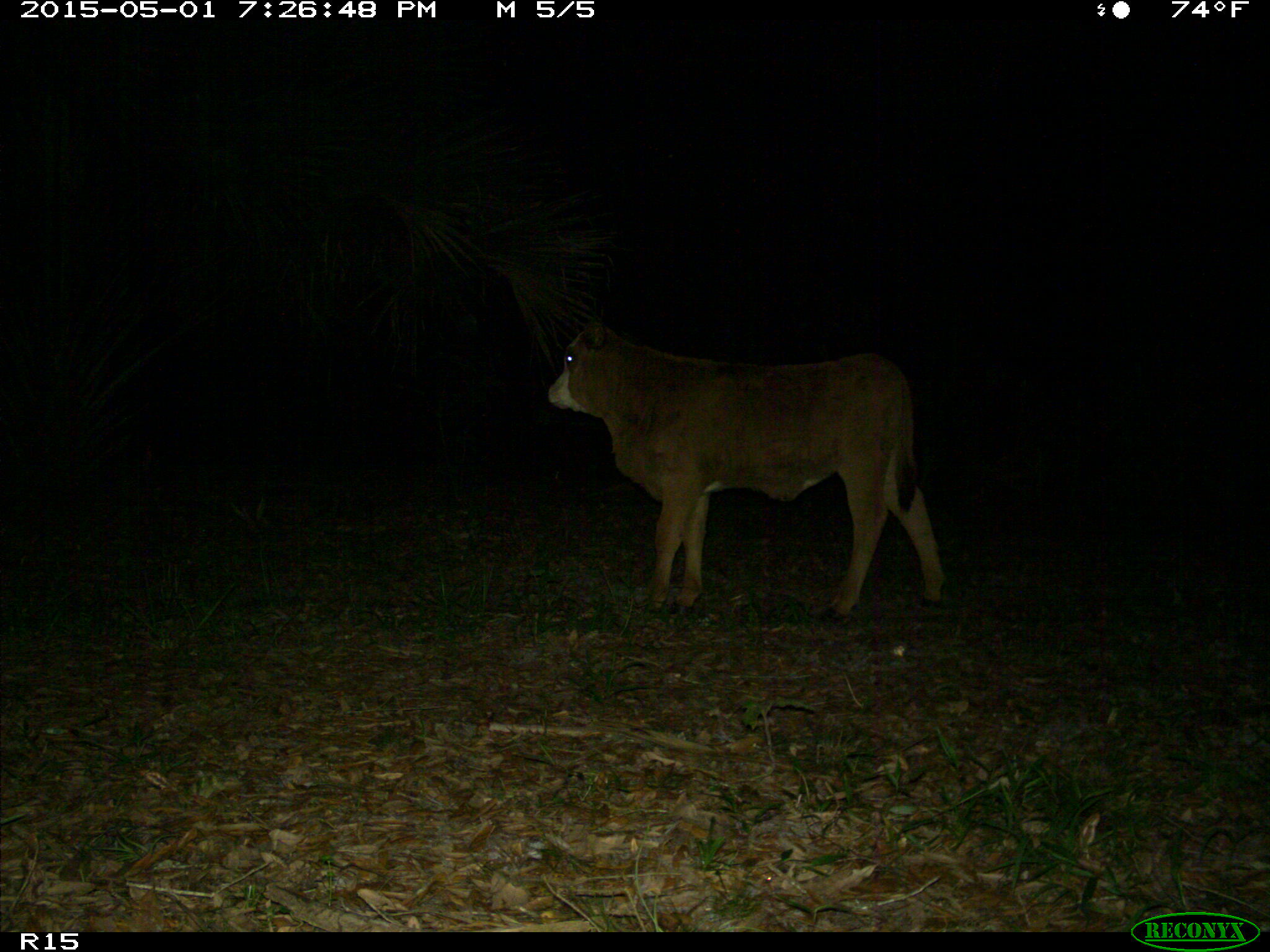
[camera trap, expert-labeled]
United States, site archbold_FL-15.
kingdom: Animalia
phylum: Chordata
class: Mammalia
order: Artiodactyla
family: Bovidae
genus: Bos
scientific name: Bos taurus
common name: domestic cow